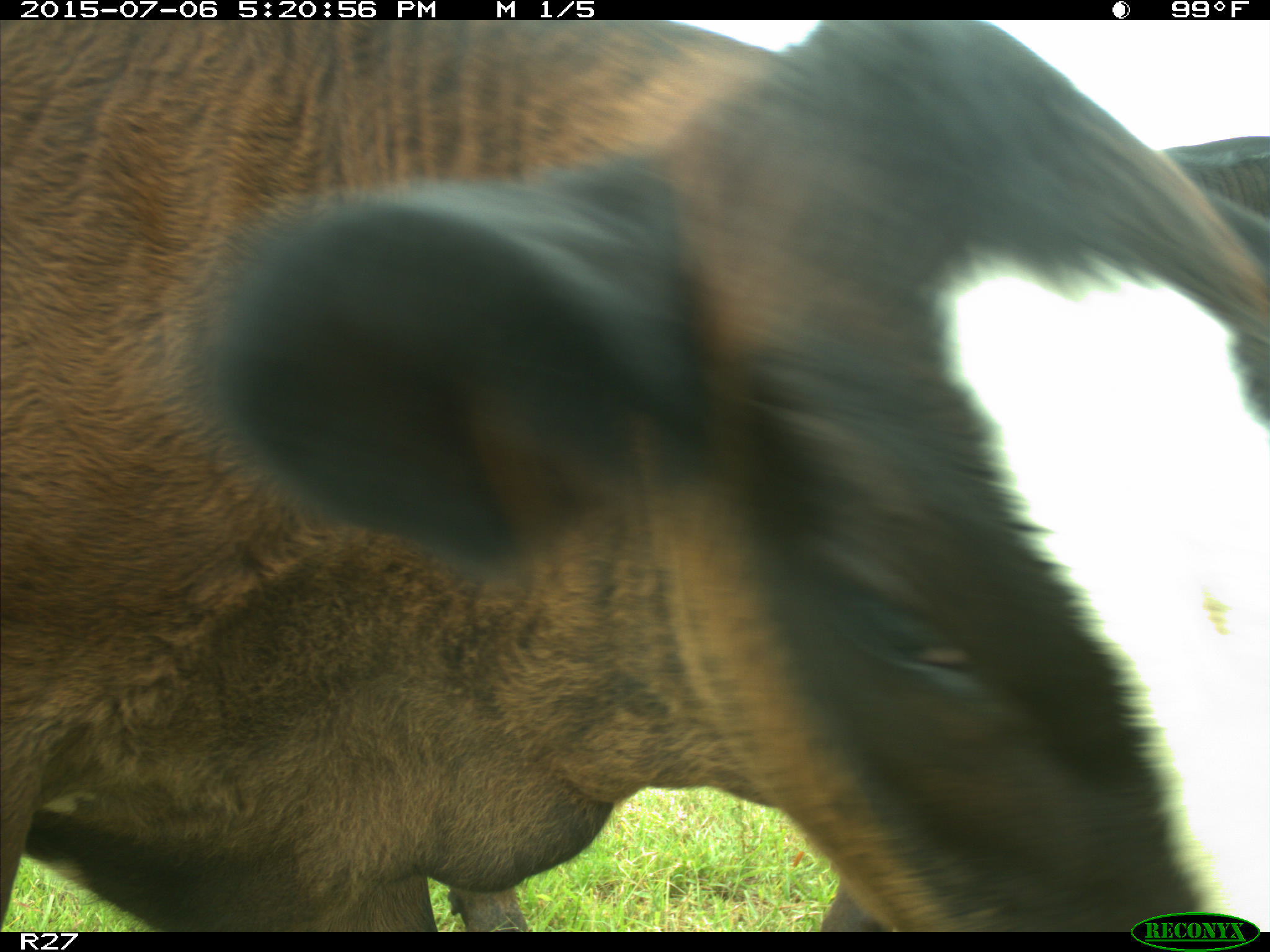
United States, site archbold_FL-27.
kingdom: Animalia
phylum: Chordata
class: Mammalia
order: Artiodactyla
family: Bovidae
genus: Bos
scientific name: Bos taurus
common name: domestic cow